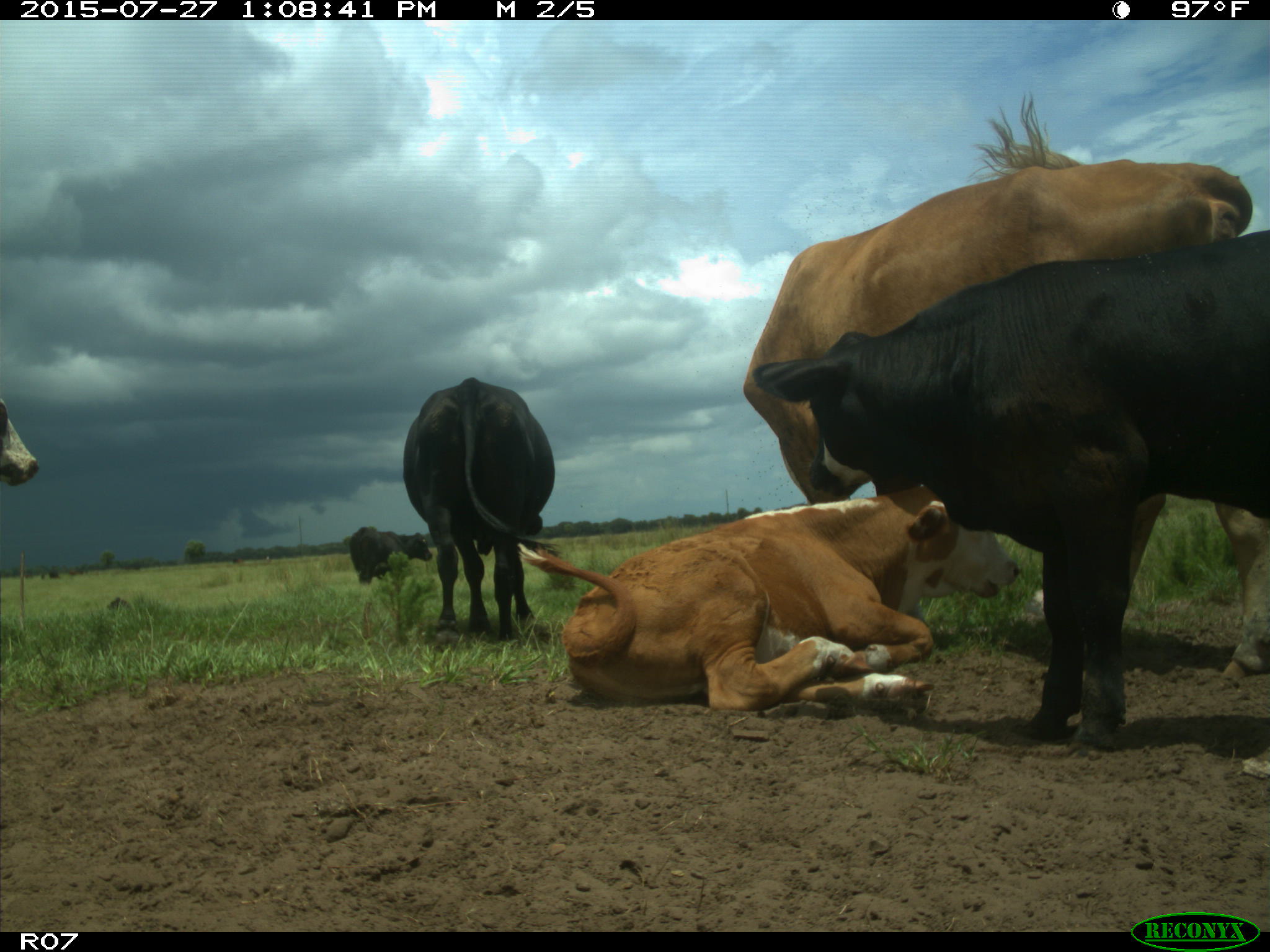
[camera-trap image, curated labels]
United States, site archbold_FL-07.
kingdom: Animalia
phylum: Chordata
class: Mammalia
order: Artiodactyla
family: Bovidae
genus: Bos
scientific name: Bos taurus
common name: domestic cow